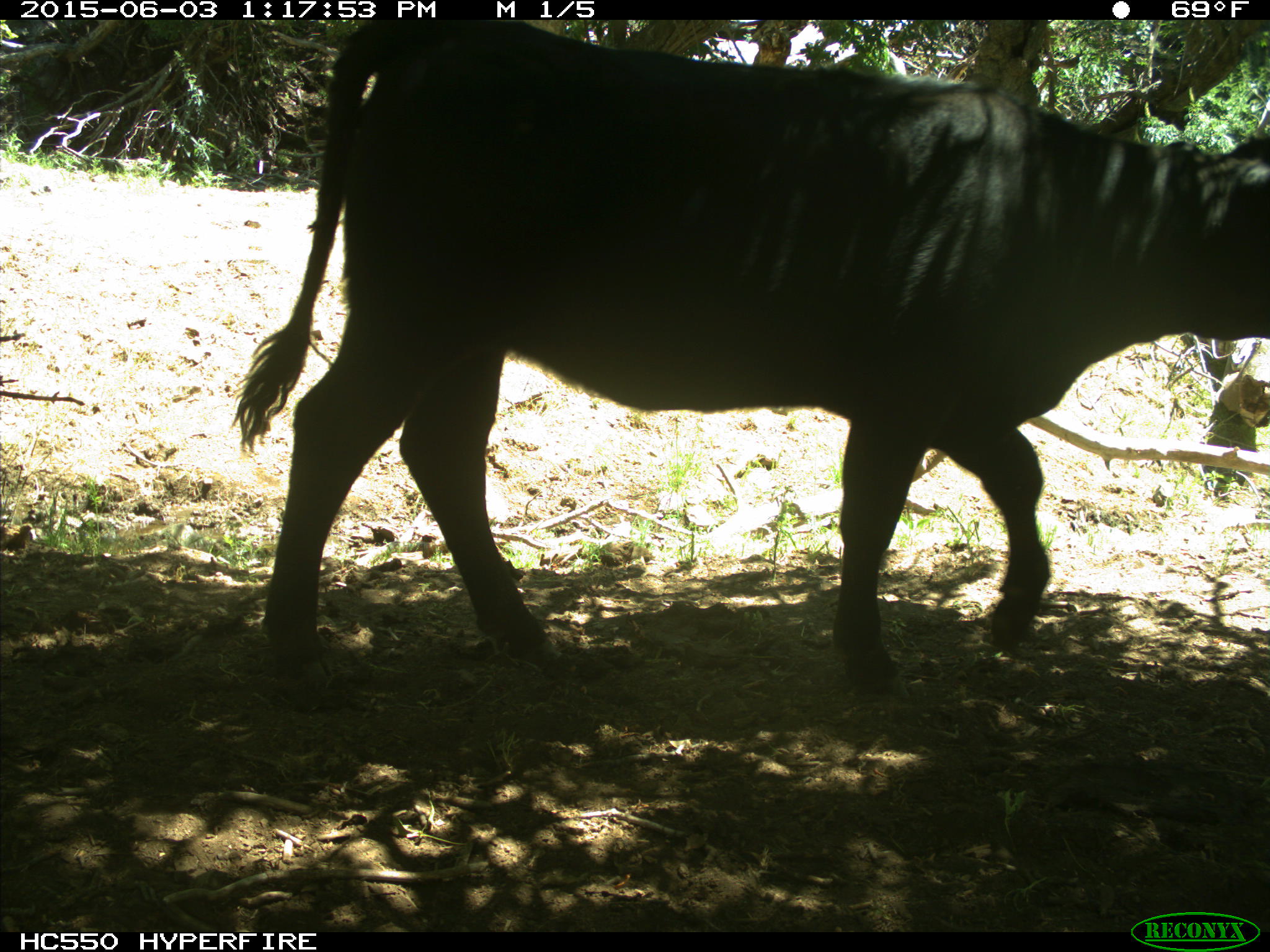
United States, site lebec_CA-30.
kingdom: Animalia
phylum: Chordata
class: Mammalia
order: Artiodactyla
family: Bovidae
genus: Bos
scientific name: Bos taurus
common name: domestic cow